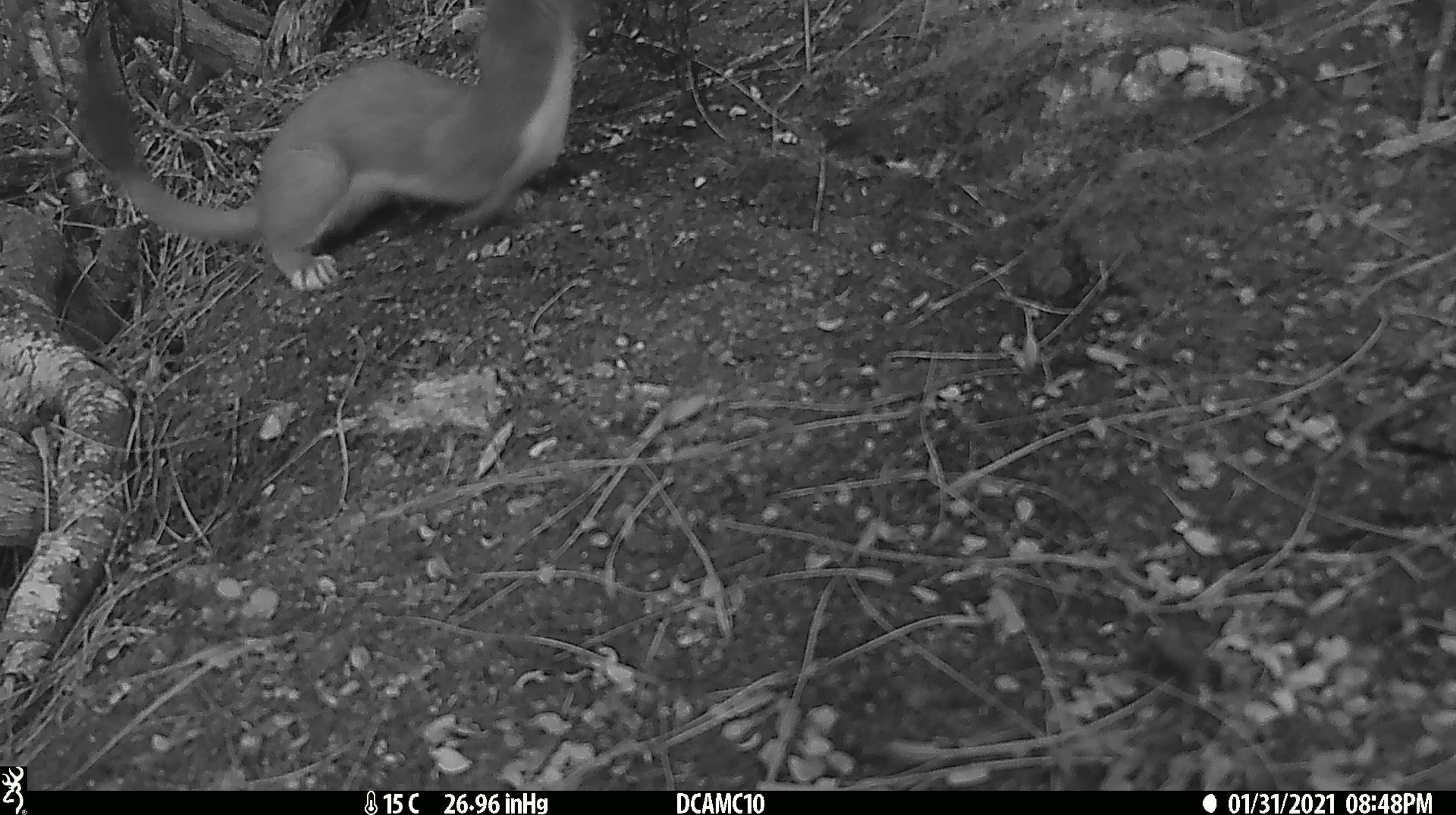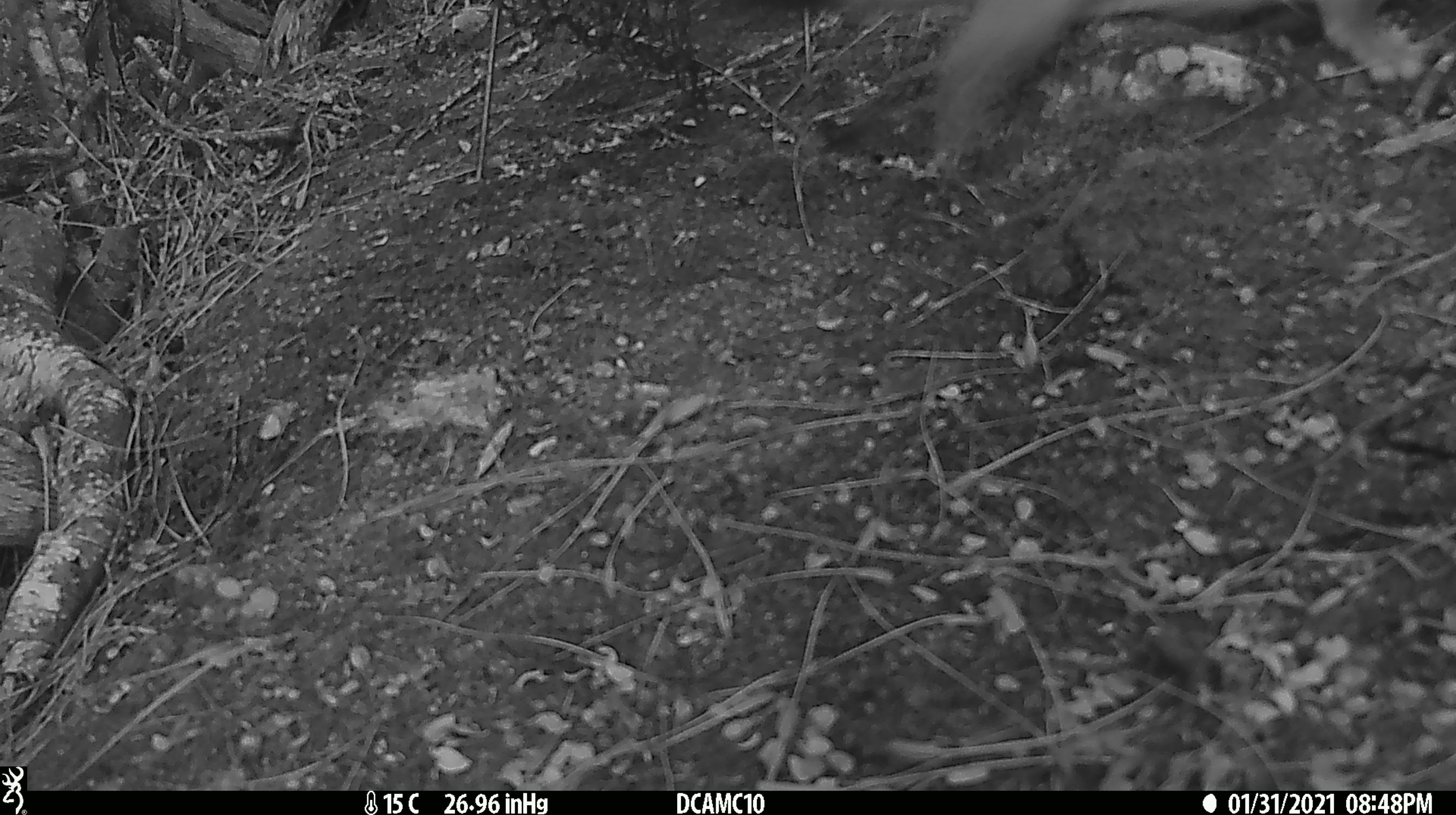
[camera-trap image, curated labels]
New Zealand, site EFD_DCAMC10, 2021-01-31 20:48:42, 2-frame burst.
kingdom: Animalia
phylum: Chordata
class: Mammalia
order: Carnivora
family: Mustelidae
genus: Mustela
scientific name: Mustela erminea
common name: stoat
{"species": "stoat (Mustela erminea)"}